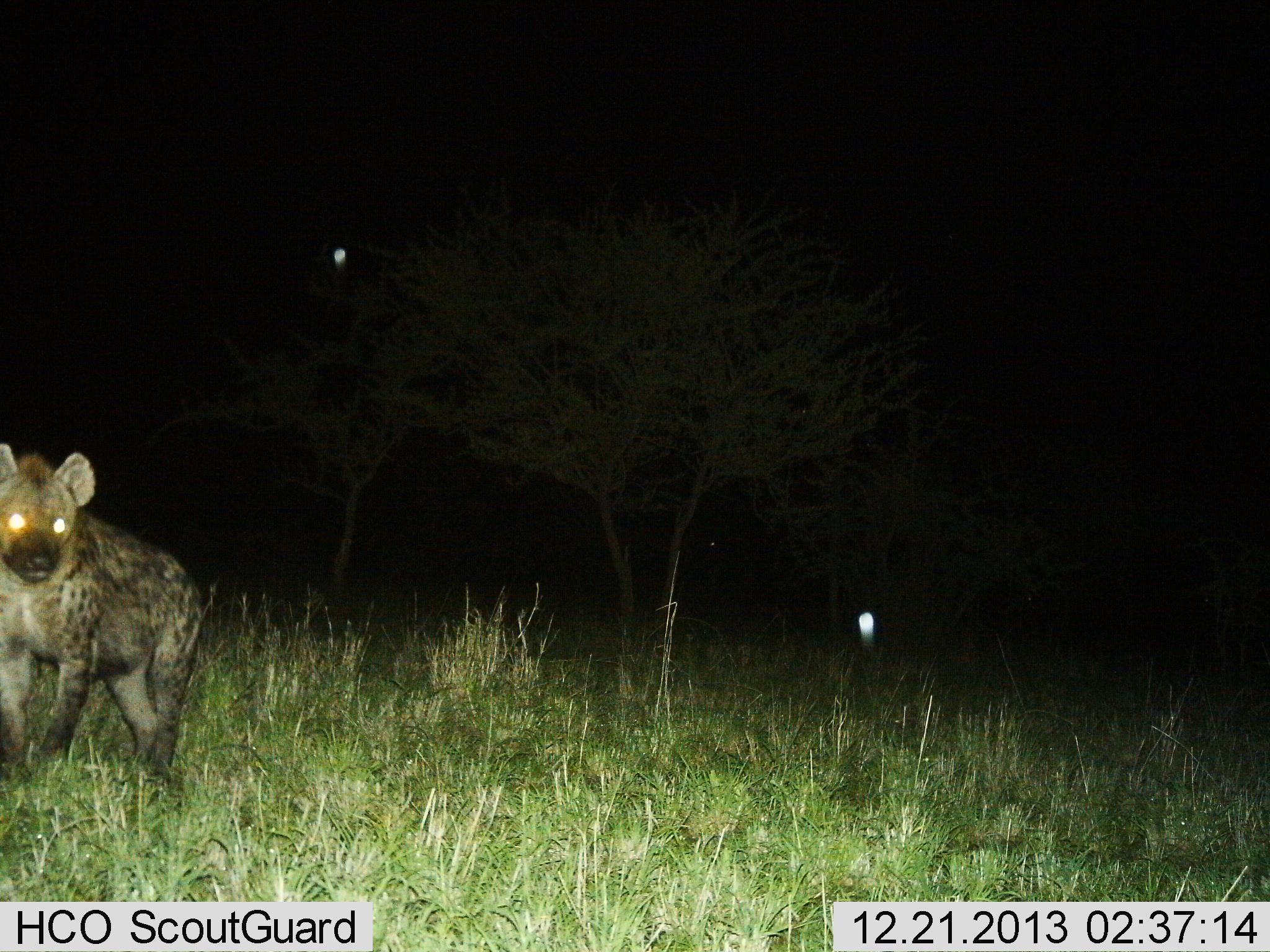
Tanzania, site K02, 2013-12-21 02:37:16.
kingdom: Animalia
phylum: Chordata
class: Mammalia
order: Carnivora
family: Hyaenidae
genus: Crocuta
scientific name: Crocuta crocuta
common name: spotted hyena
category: hyenaspotted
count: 1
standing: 90%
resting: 0%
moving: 10%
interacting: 0%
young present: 0%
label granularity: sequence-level